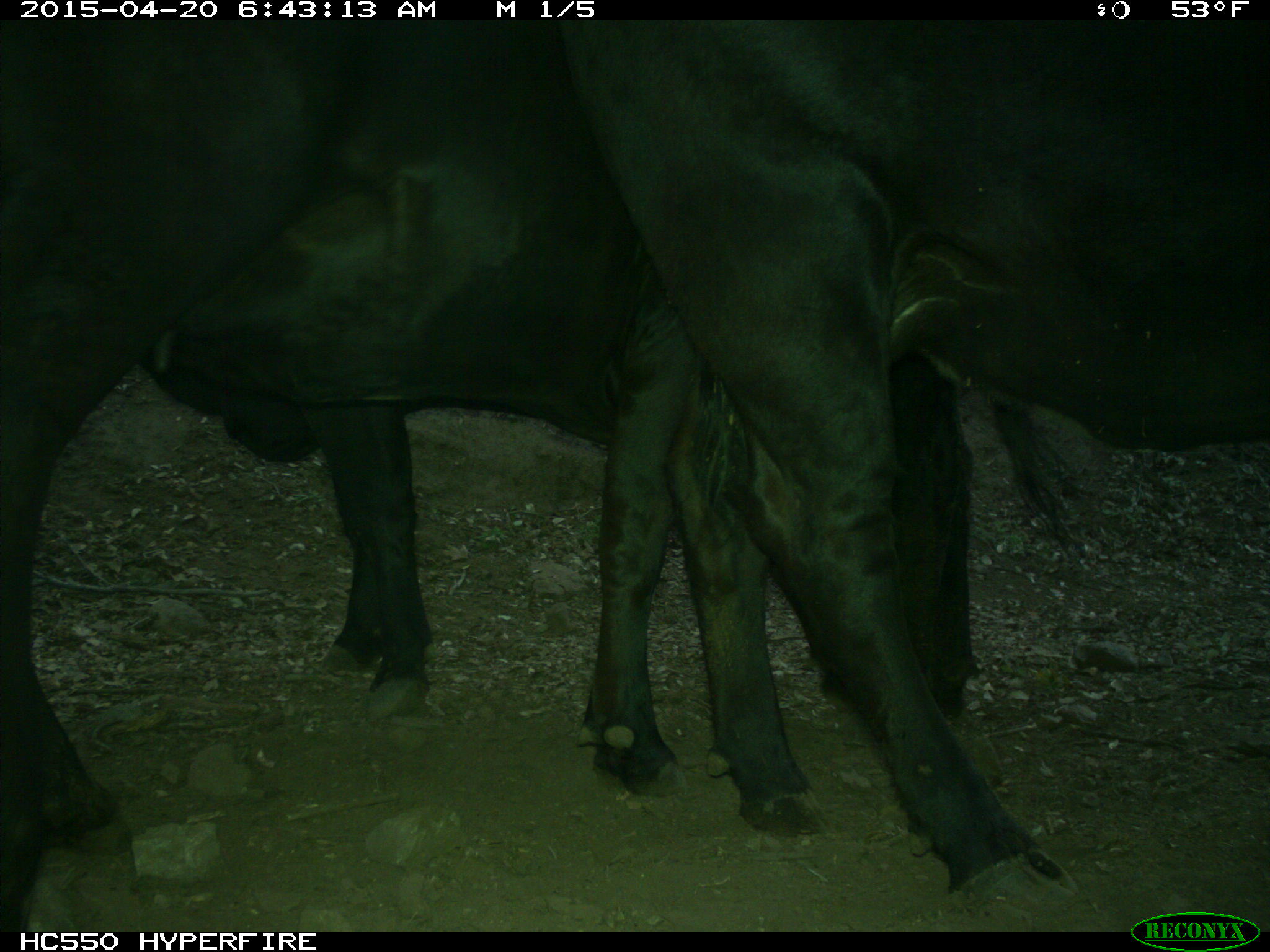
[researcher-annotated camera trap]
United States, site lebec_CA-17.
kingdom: Animalia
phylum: Chordata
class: Mammalia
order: Artiodactyla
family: Bovidae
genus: Bos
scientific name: Bos taurus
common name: domestic cow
Bos taurus (domestic cow).